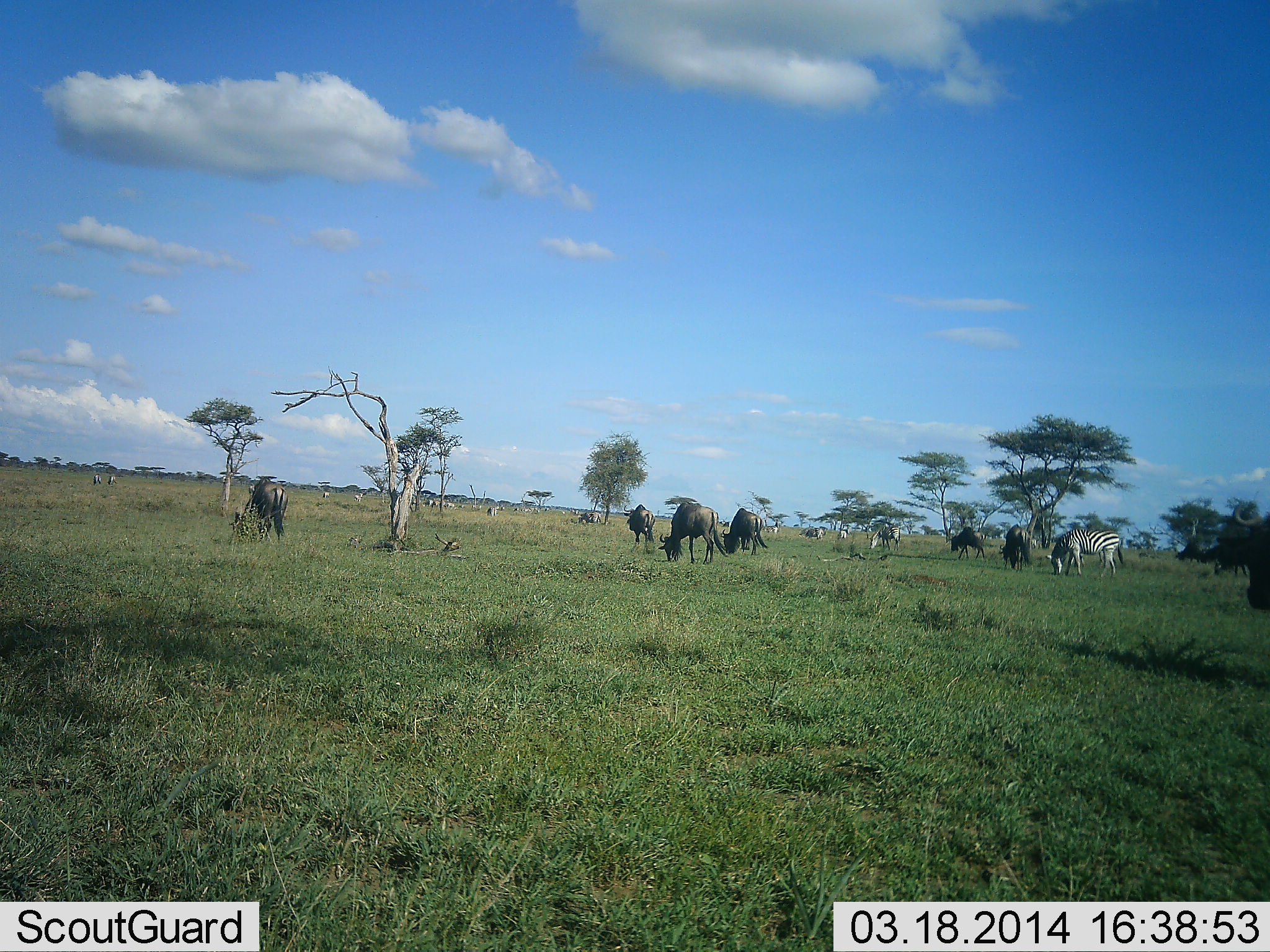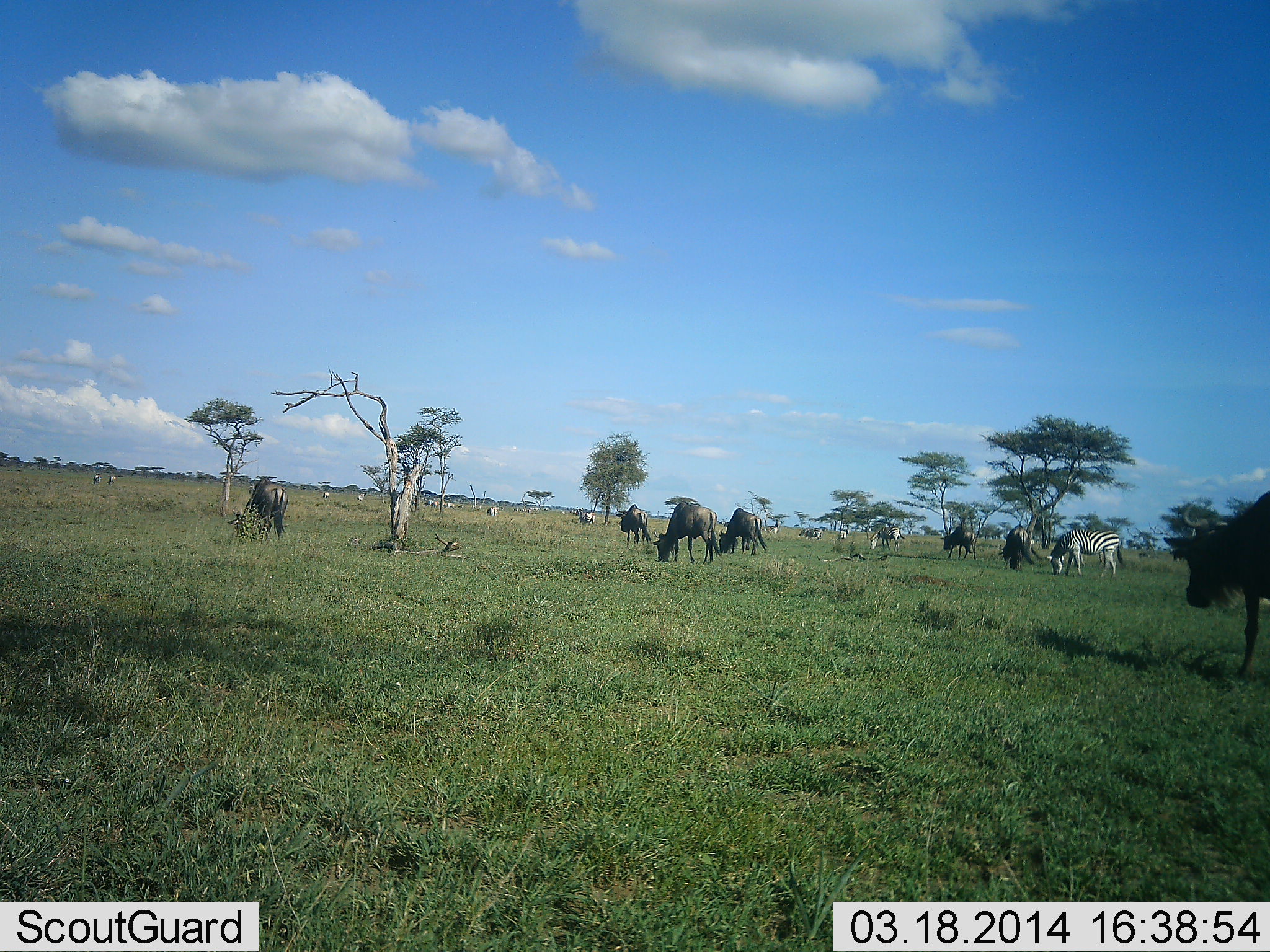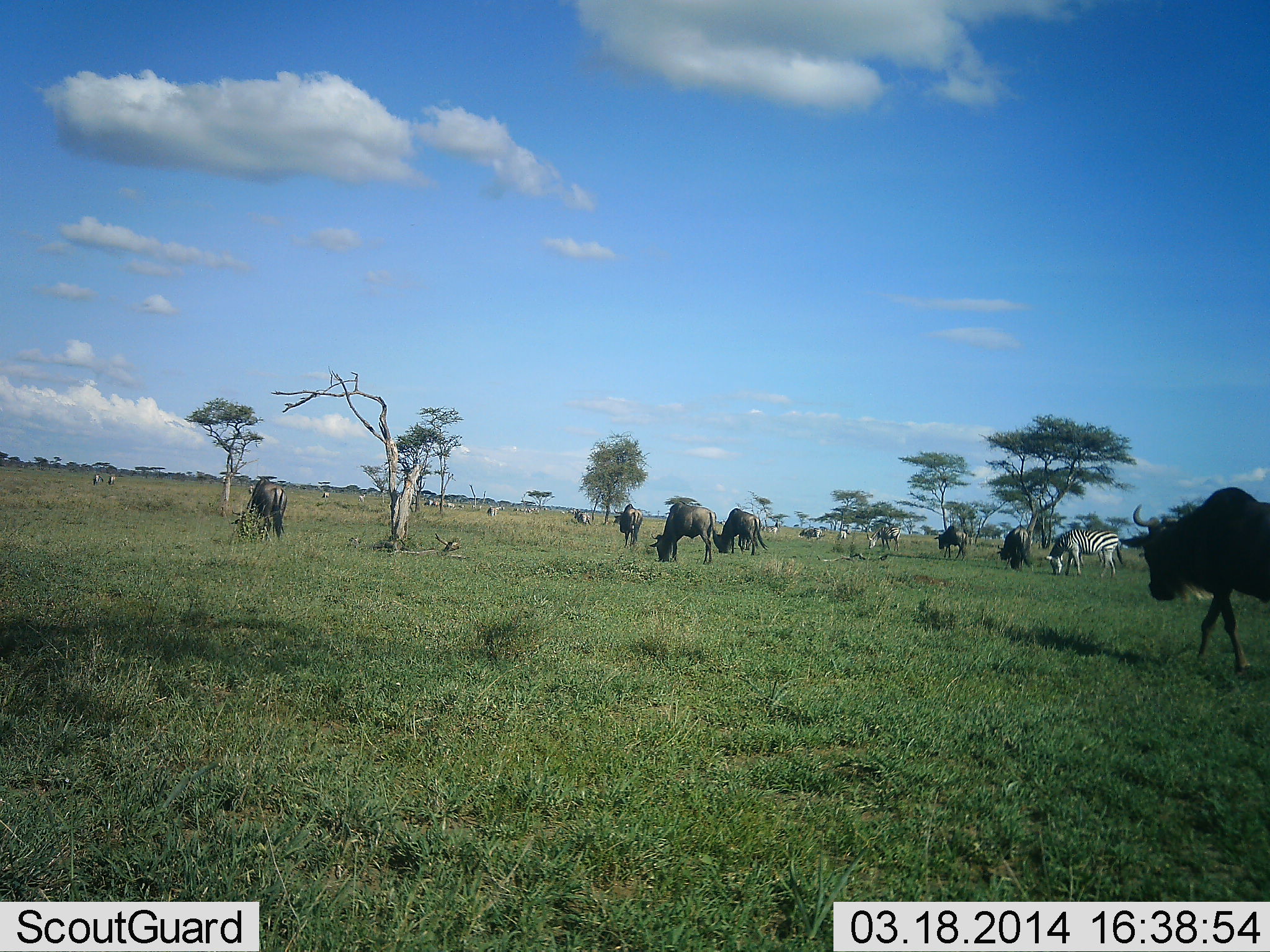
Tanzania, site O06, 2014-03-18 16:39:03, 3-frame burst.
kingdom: Animalia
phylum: Chordata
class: Mammalia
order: Artiodactyla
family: Bovidae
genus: Connochaetes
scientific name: Connochaetes taurinus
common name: blue wildebeest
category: wildebeest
Wildebeest (blue wildebeest) (Connochaetes taurinus), count 8. Behavior (volunteer vote fractions): standing 27%, resting 0%, moving 45%, interacting 0%. Young present (vote fraction): 0%. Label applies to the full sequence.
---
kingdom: Animalia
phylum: Chordata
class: Mammalia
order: Perissodactyla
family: Equidae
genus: Equus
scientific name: Equus quagga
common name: plains zebra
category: zebra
Zebra (plains zebra) (Equus quagga), count 3. Behavior (volunteer vote fractions): standing 20%, resting 0%, moving 30%, interacting 0%. Young present (vote fraction): 0%. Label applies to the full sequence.